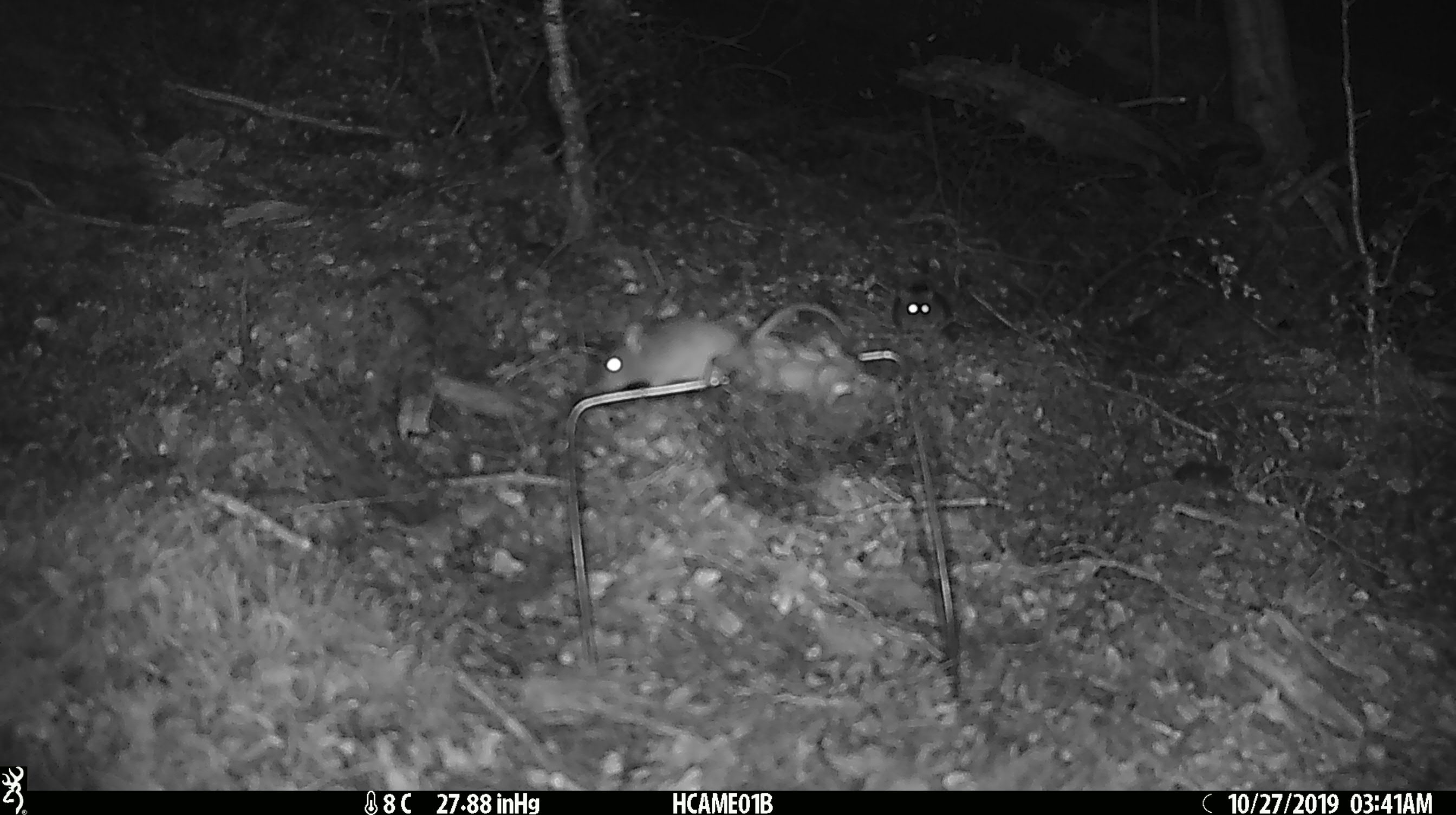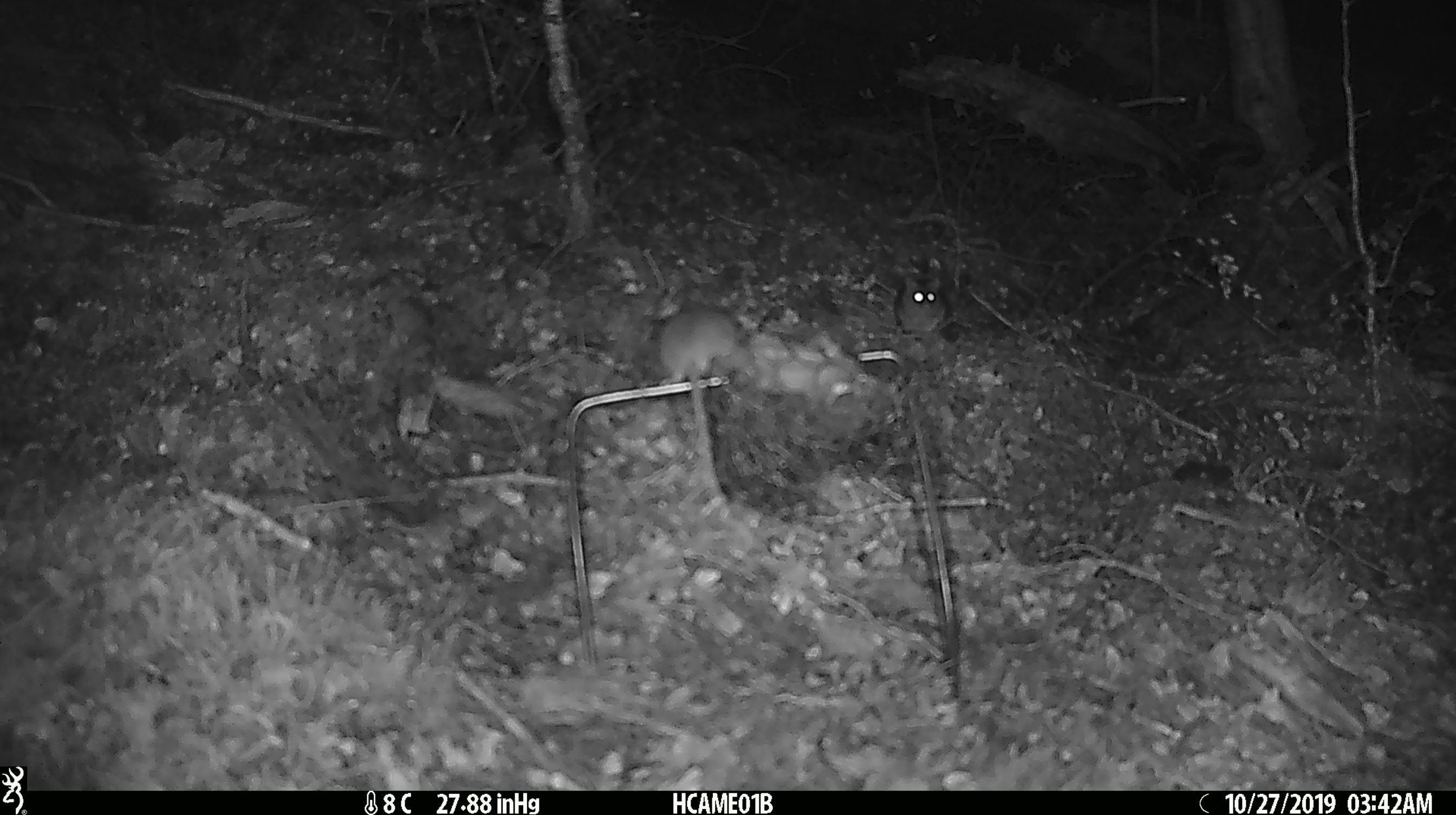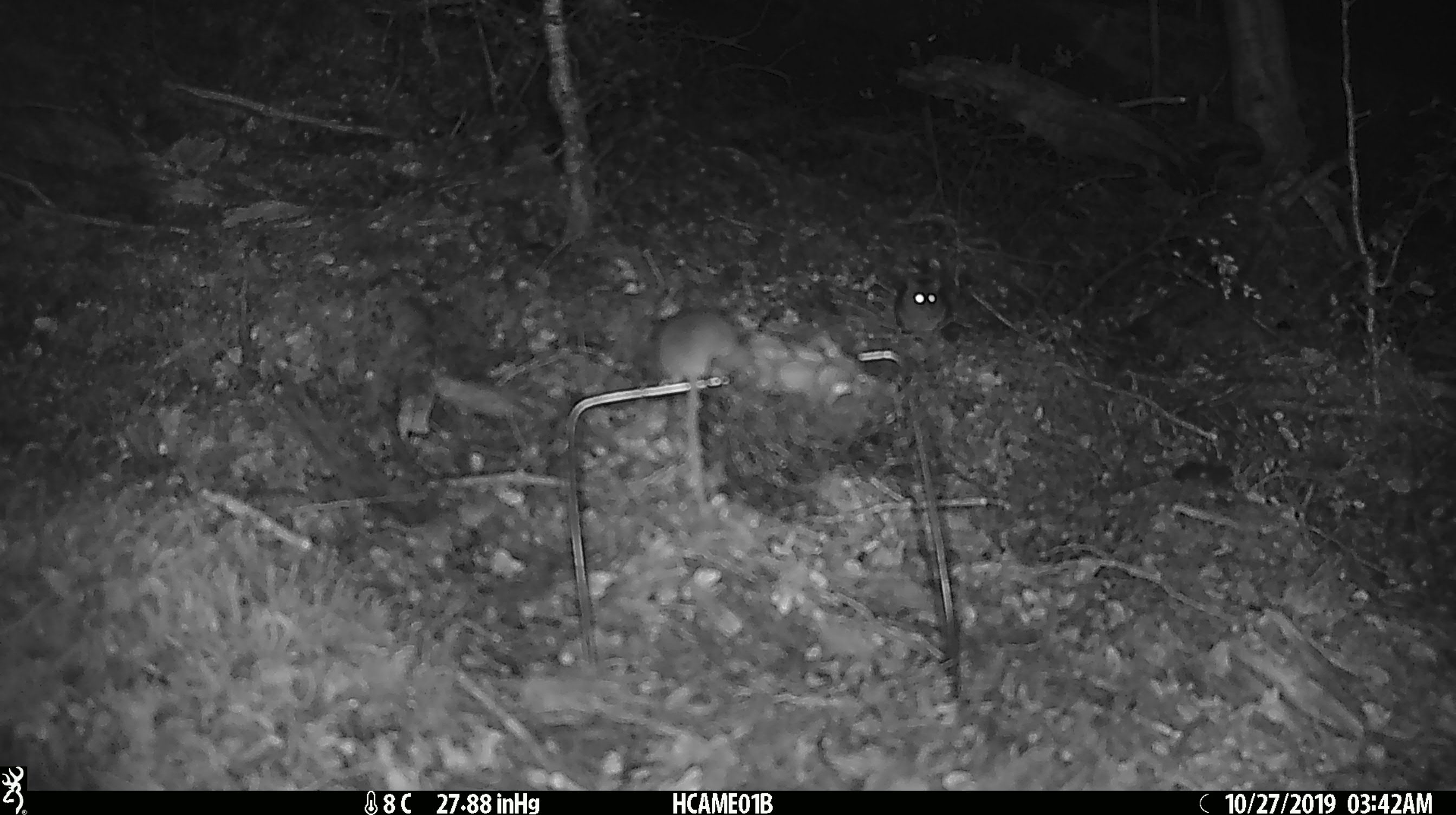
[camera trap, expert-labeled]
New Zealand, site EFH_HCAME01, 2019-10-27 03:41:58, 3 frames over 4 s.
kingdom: Animalia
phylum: Chordata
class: Mammalia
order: Rodentia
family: Muridae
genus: Mus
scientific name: Mus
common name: mouse